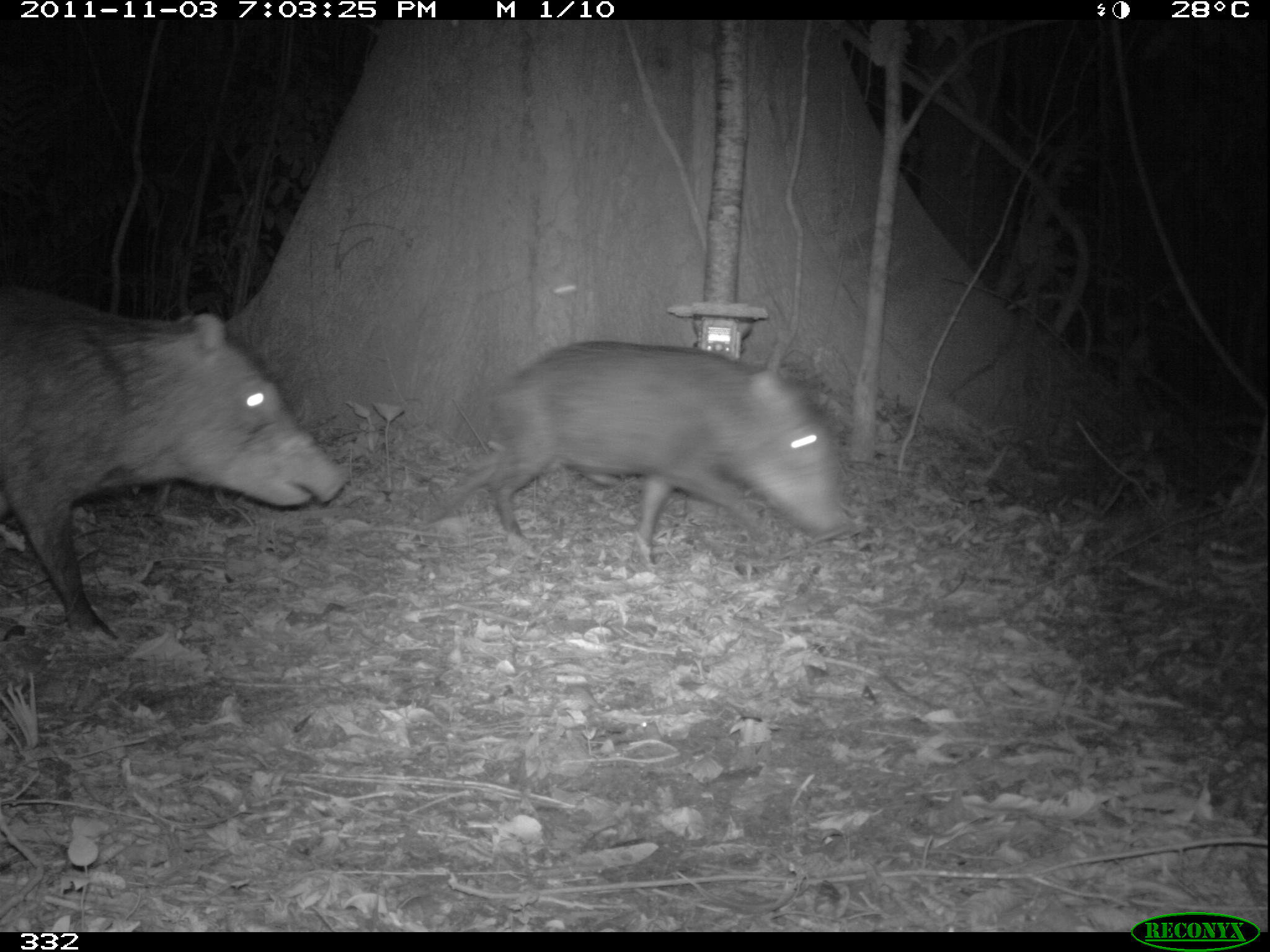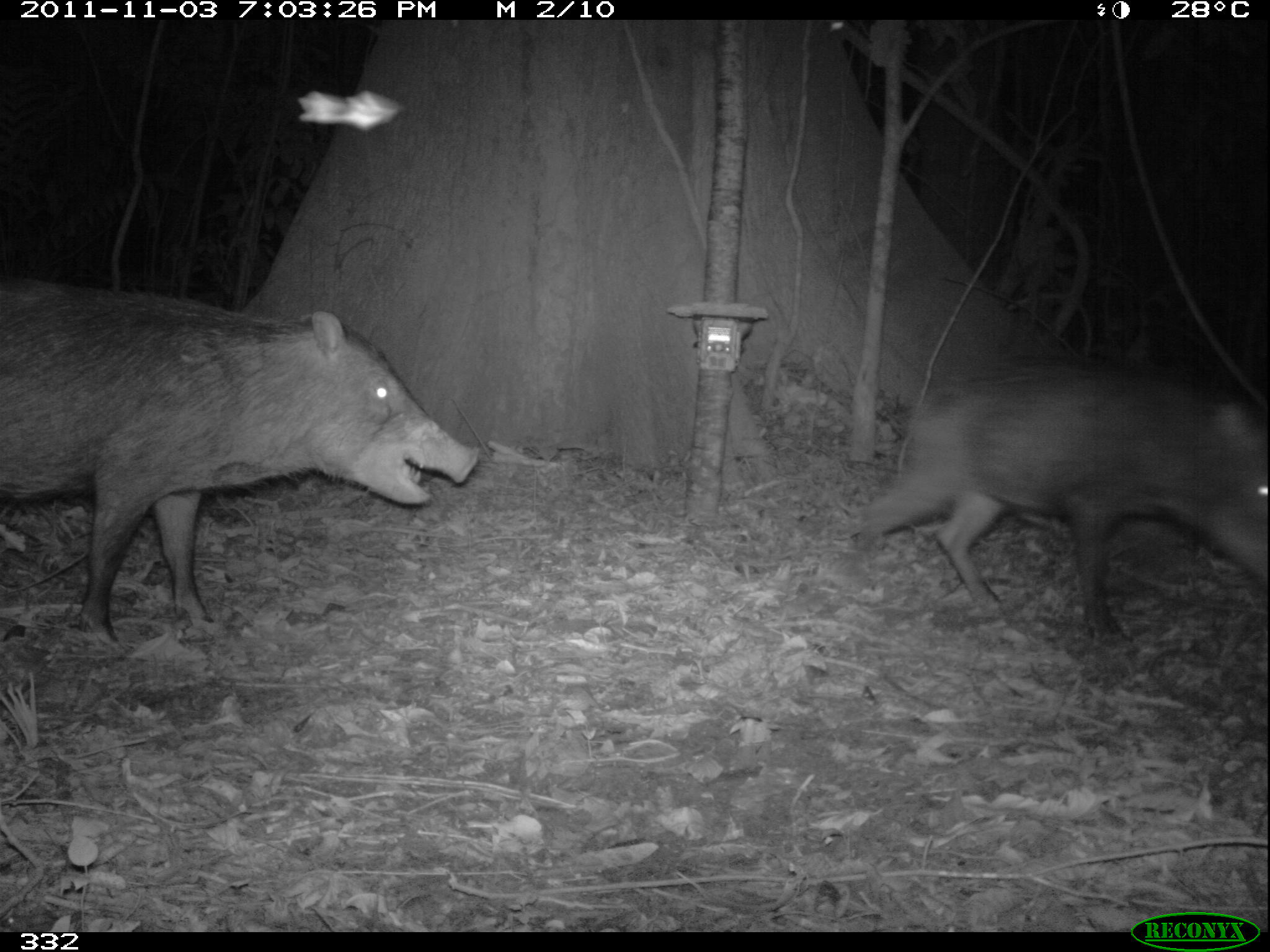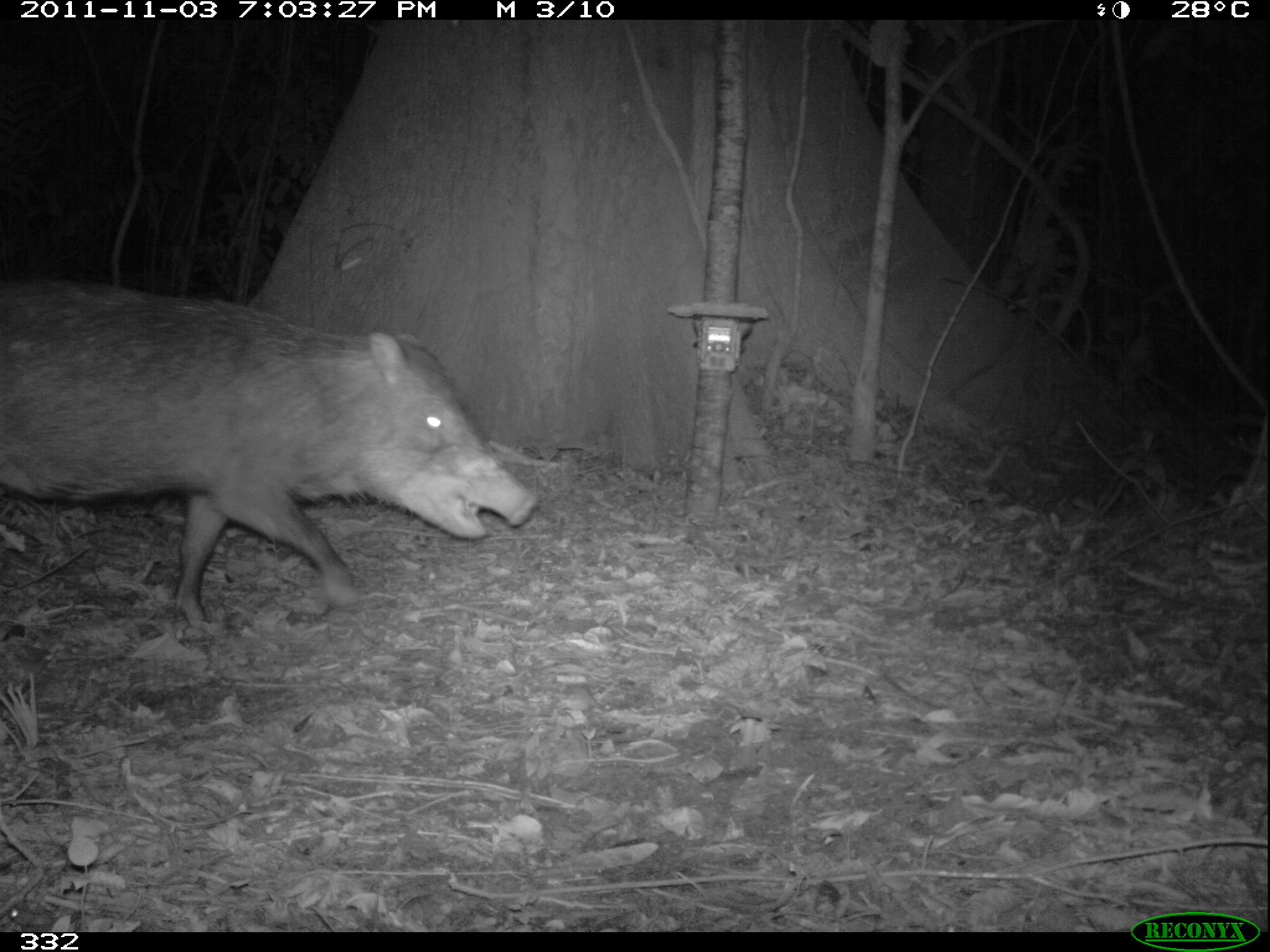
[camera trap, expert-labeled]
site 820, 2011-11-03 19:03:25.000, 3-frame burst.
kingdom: Animalia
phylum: Chordata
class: Mammalia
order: Artiodactyla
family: Tayassuidae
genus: Tayassu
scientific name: Tayassu pecari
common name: white-lipped peccary